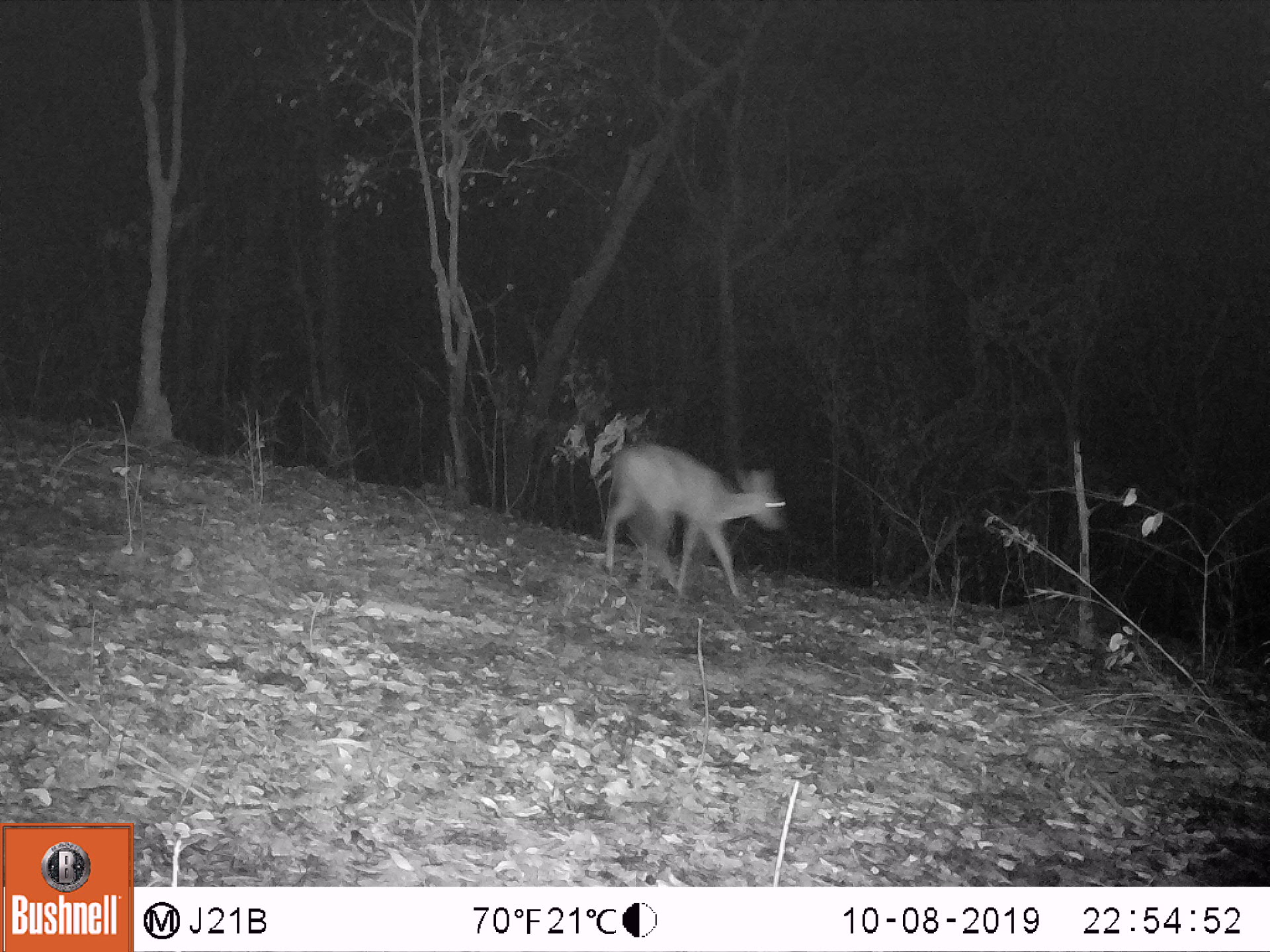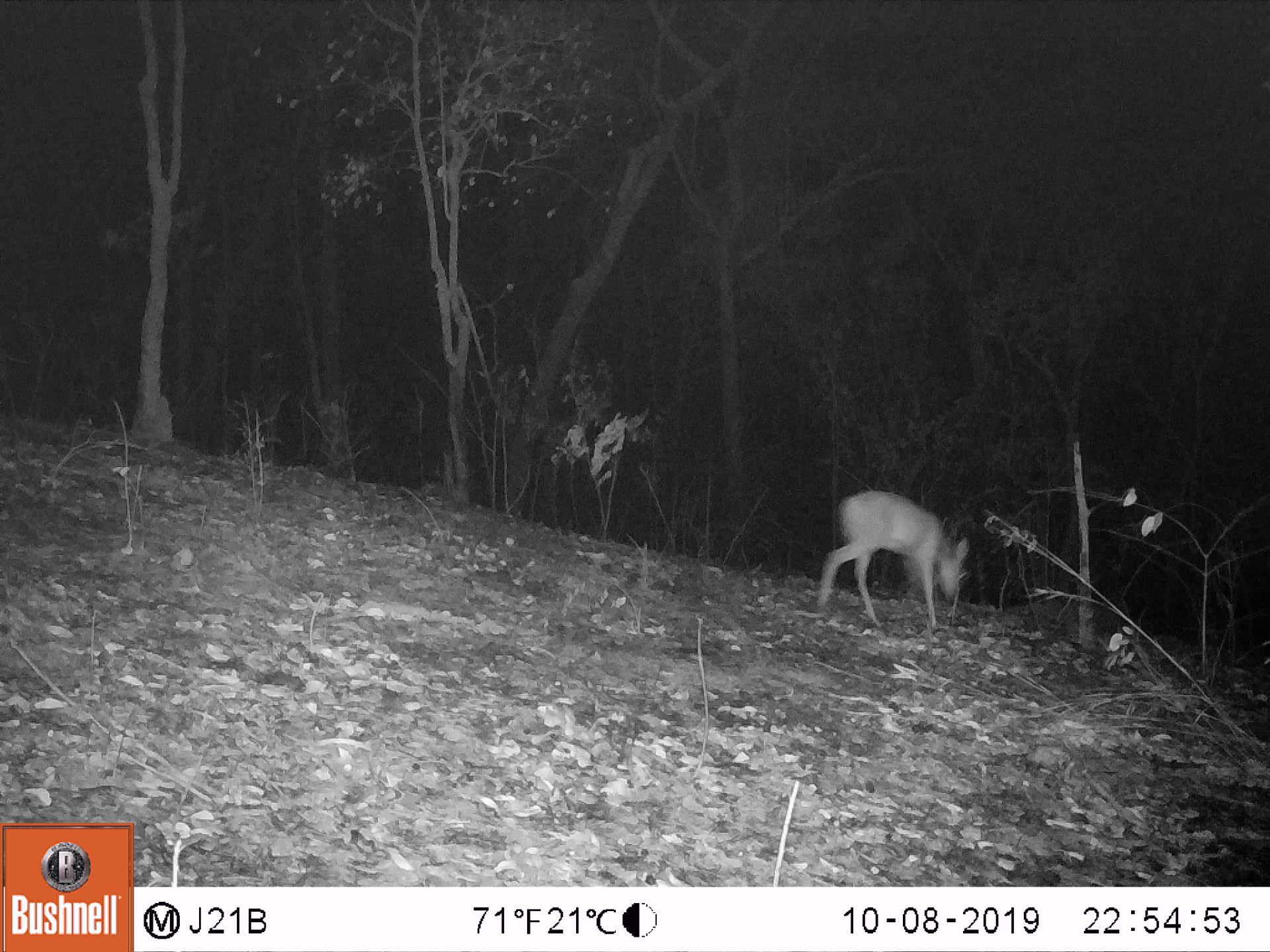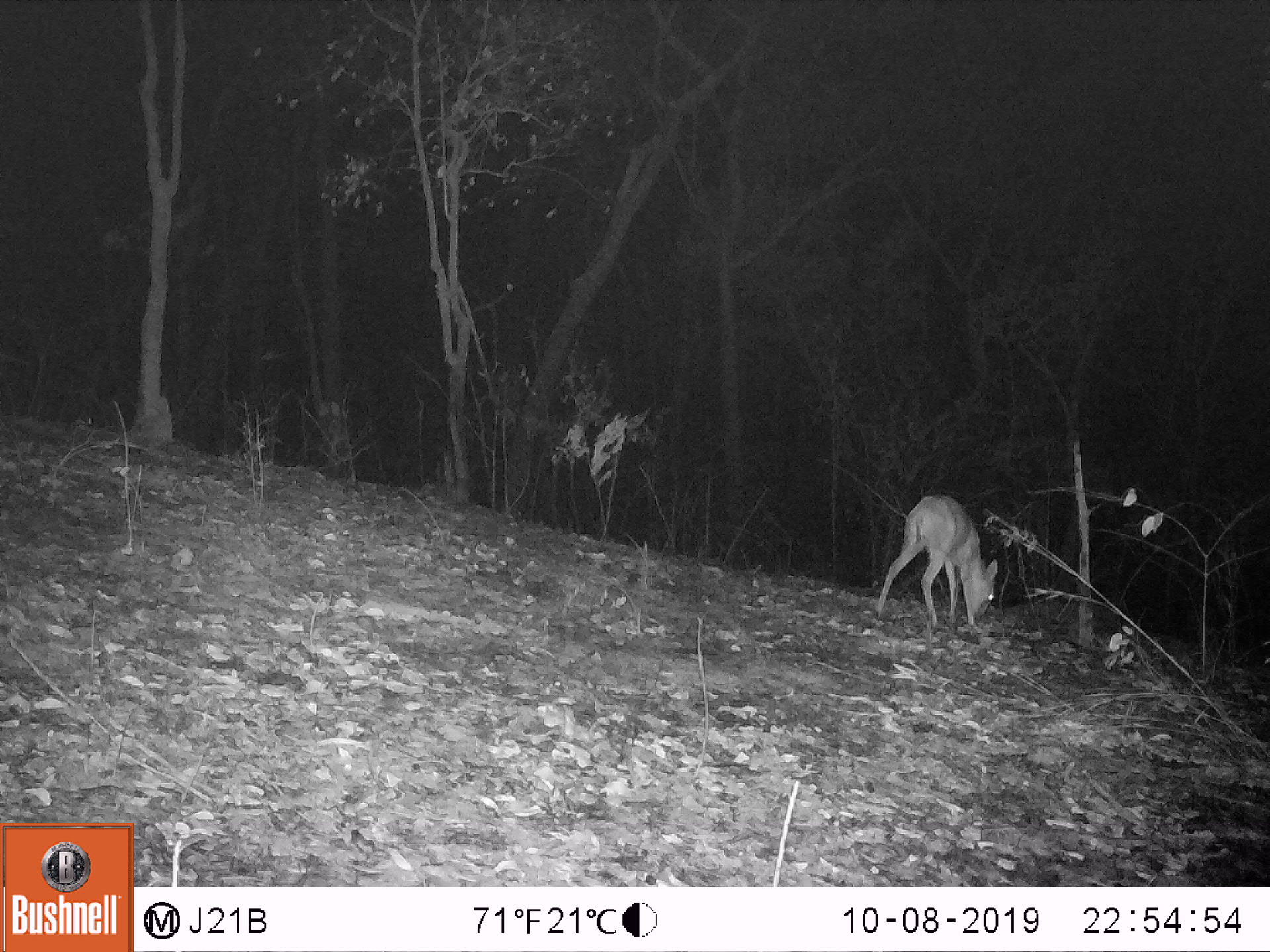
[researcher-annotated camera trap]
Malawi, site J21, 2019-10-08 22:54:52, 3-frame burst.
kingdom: Animalia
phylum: Chordata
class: Mammalia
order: Artiodactyla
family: Bovidae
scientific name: Antilopinae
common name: small antelope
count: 1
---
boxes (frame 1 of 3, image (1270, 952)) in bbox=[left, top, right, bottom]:
small antelope: bbox=[606, 441, 786, 595]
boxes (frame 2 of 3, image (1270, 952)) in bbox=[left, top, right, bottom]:
small antelope: bbox=[814, 486, 967, 612]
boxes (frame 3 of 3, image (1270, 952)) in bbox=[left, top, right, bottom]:
small antelope: bbox=[871, 492, 996, 623]